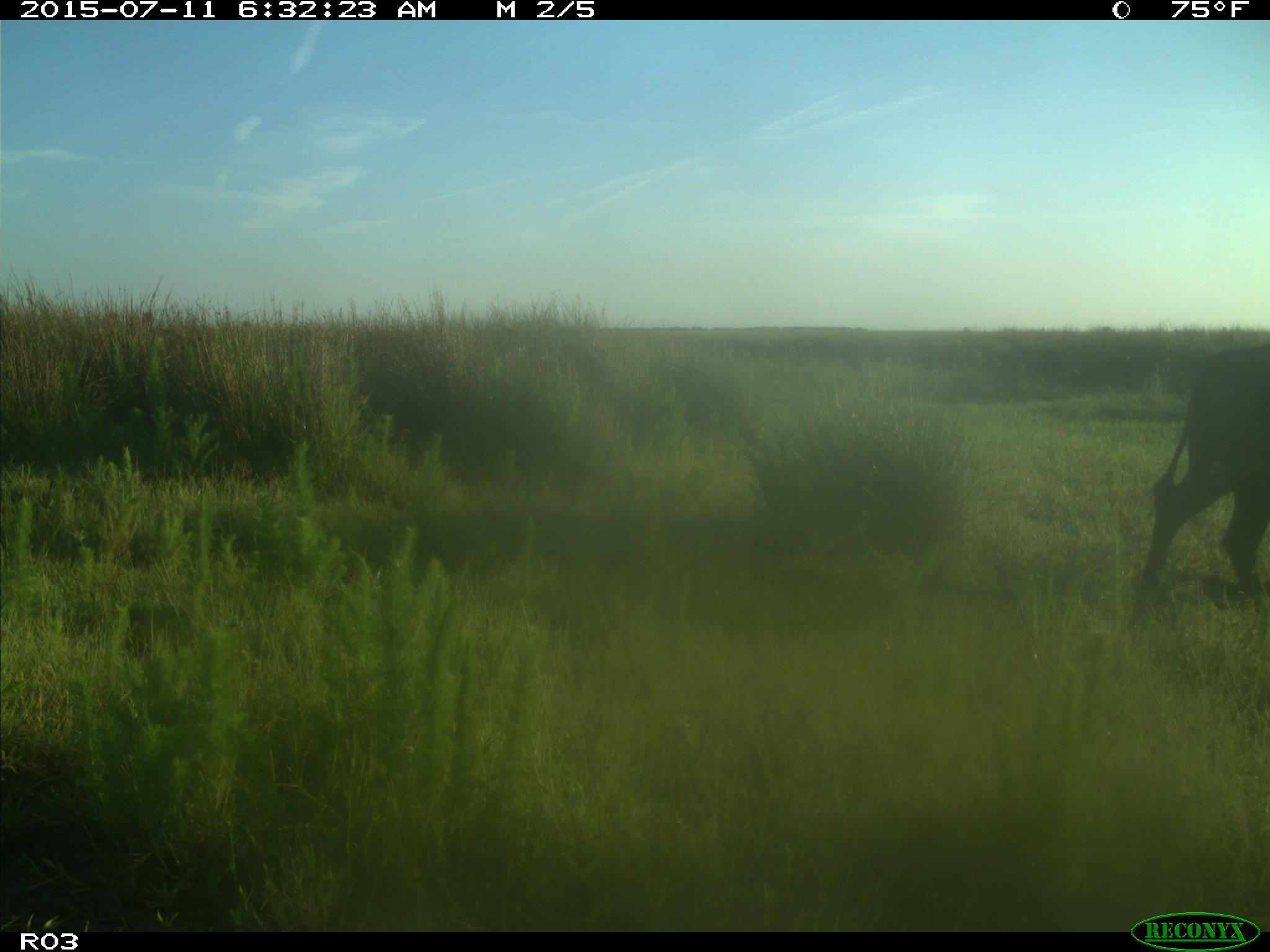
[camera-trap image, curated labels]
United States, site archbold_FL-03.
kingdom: Animalia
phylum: Chordata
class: Mammalia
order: Artiodactyla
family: Bovidae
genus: Bos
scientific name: Bos taurus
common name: domestic cow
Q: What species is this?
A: Bos taurus (domestic cow).